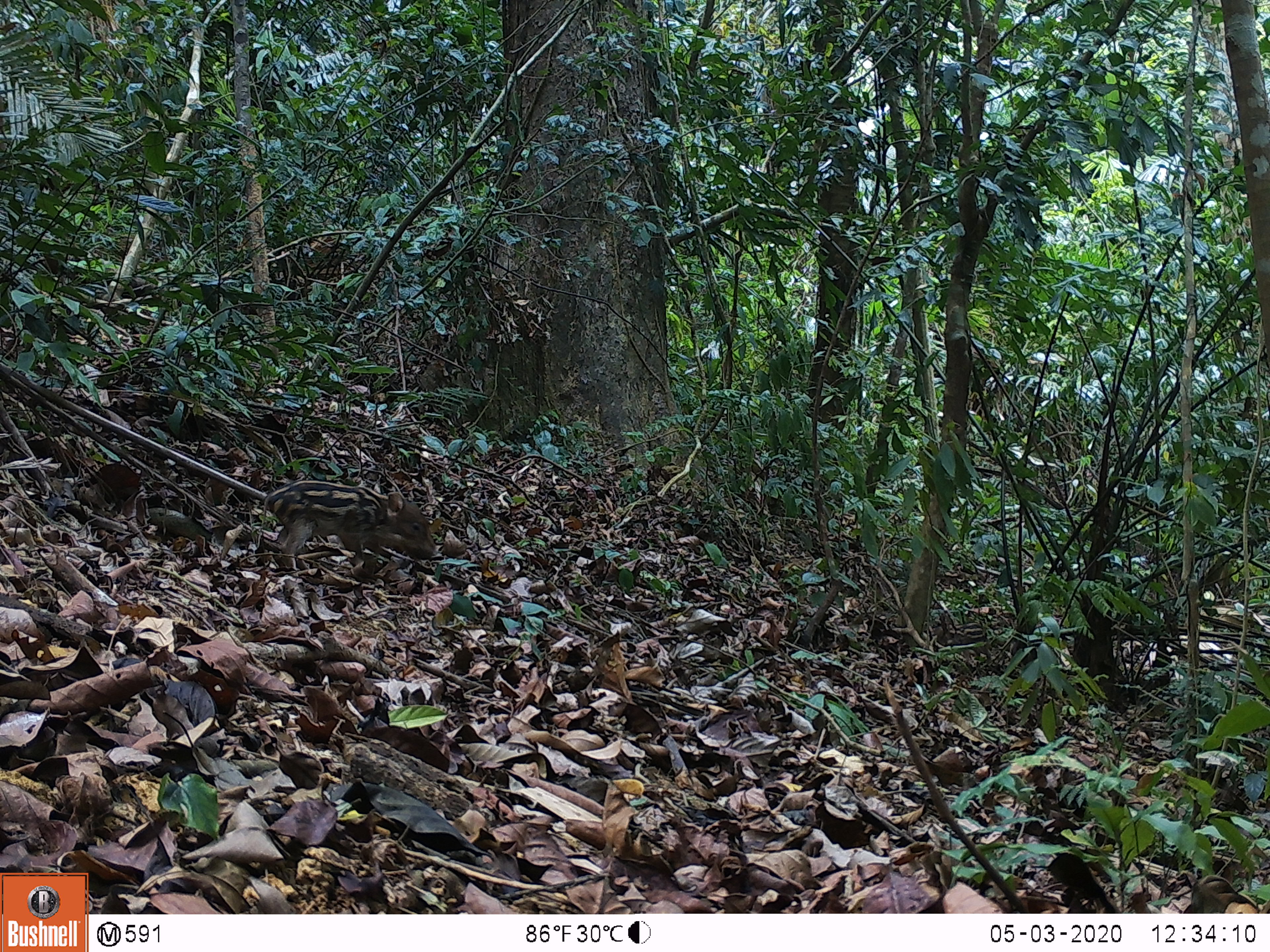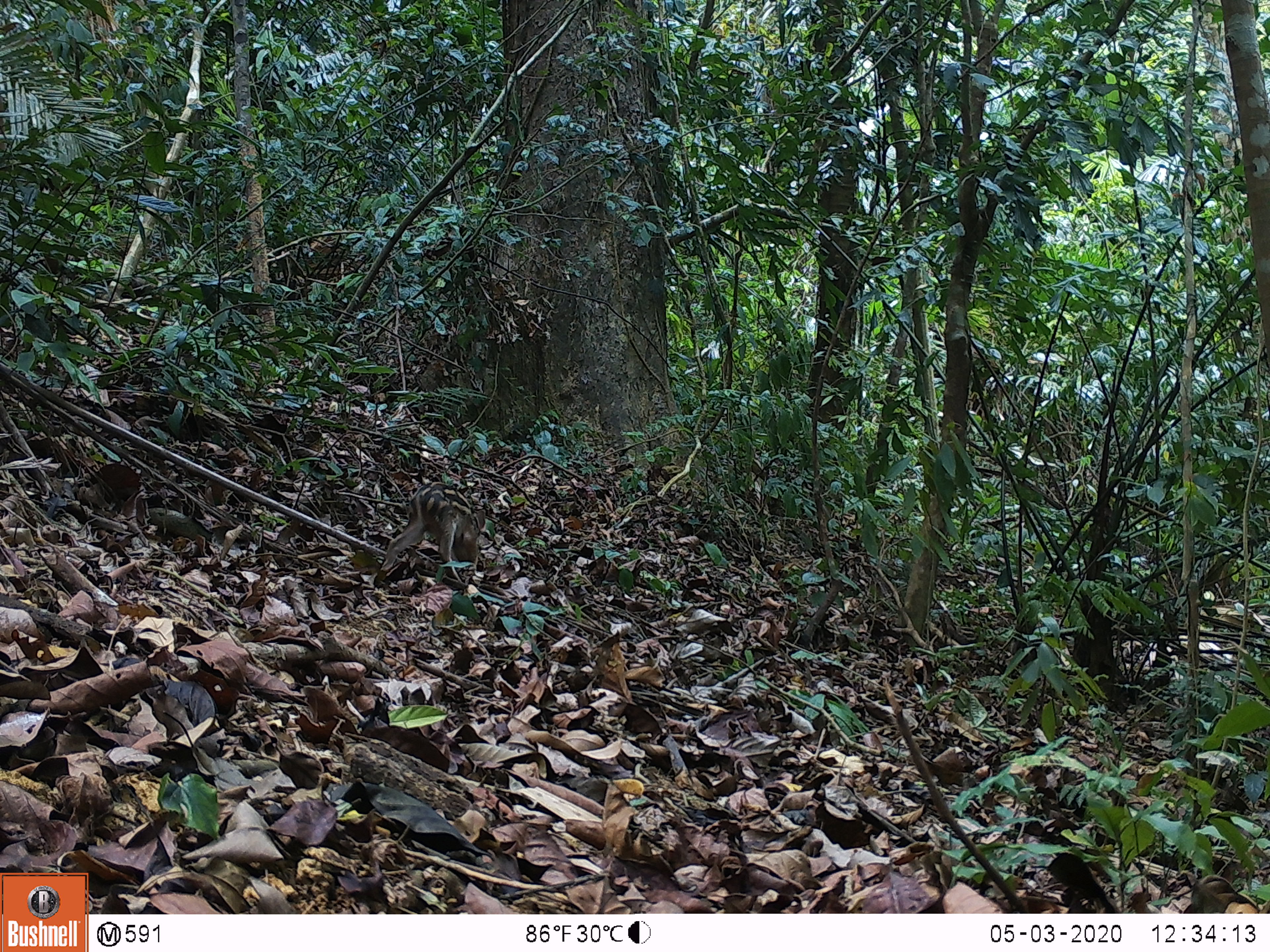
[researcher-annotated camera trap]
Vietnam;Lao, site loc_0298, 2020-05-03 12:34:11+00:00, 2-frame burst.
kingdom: Animalia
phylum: Chordata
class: Mammalia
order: Artiodactyla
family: Suidae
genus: Sus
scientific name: Sus scrofa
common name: eurasian wild pig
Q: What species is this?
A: Eurasian wild pig (Sus scrofa).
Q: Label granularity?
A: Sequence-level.